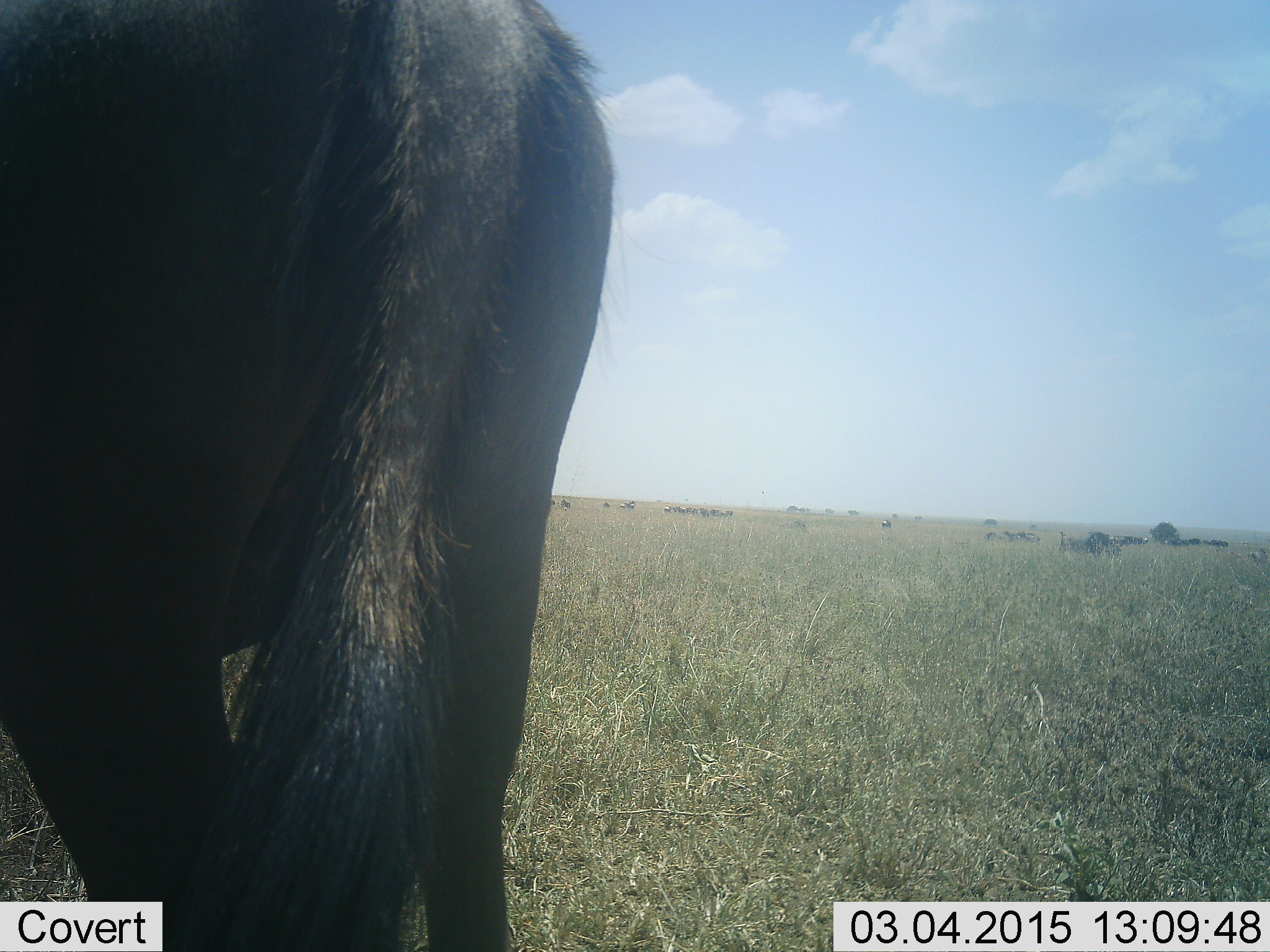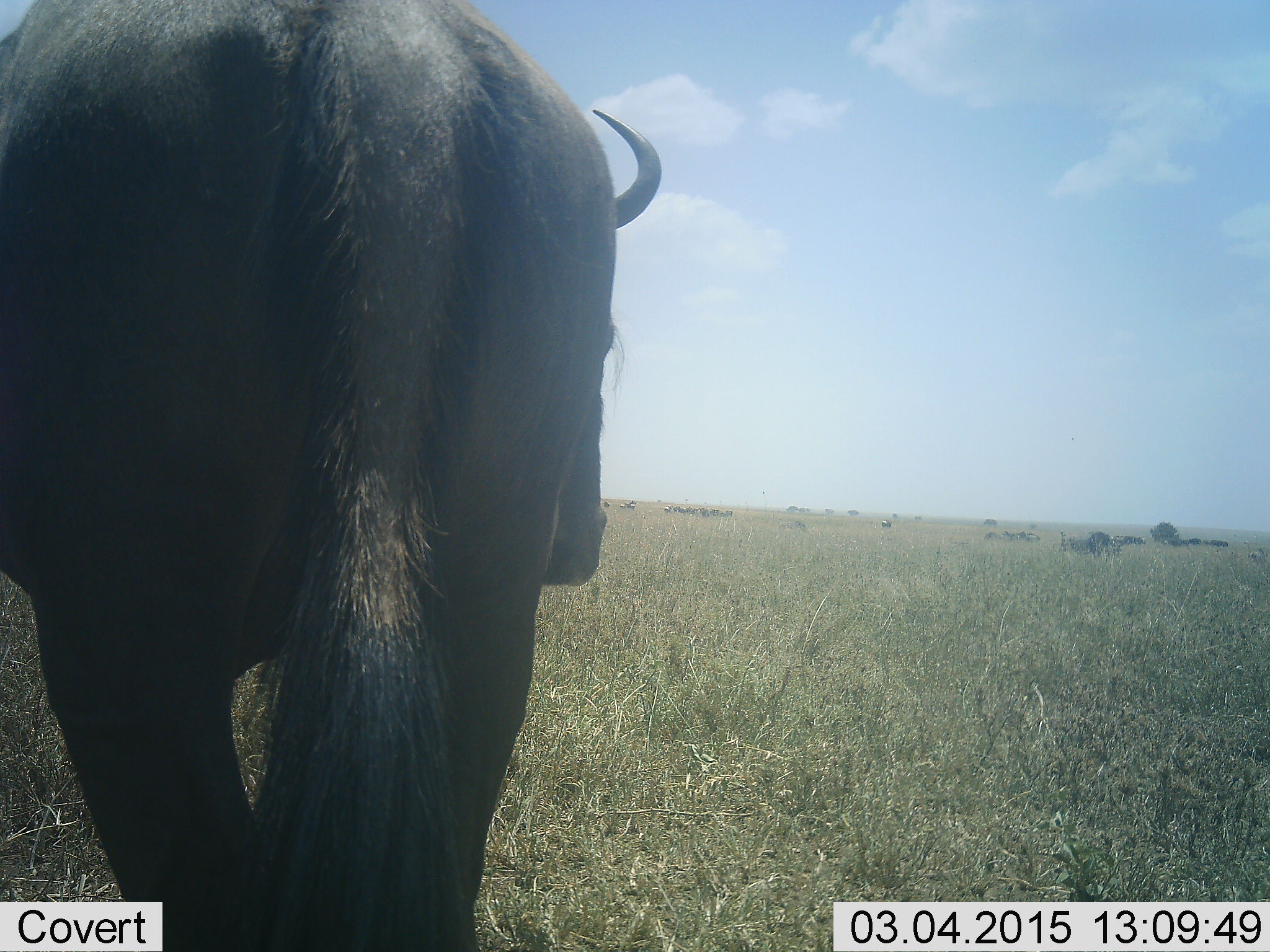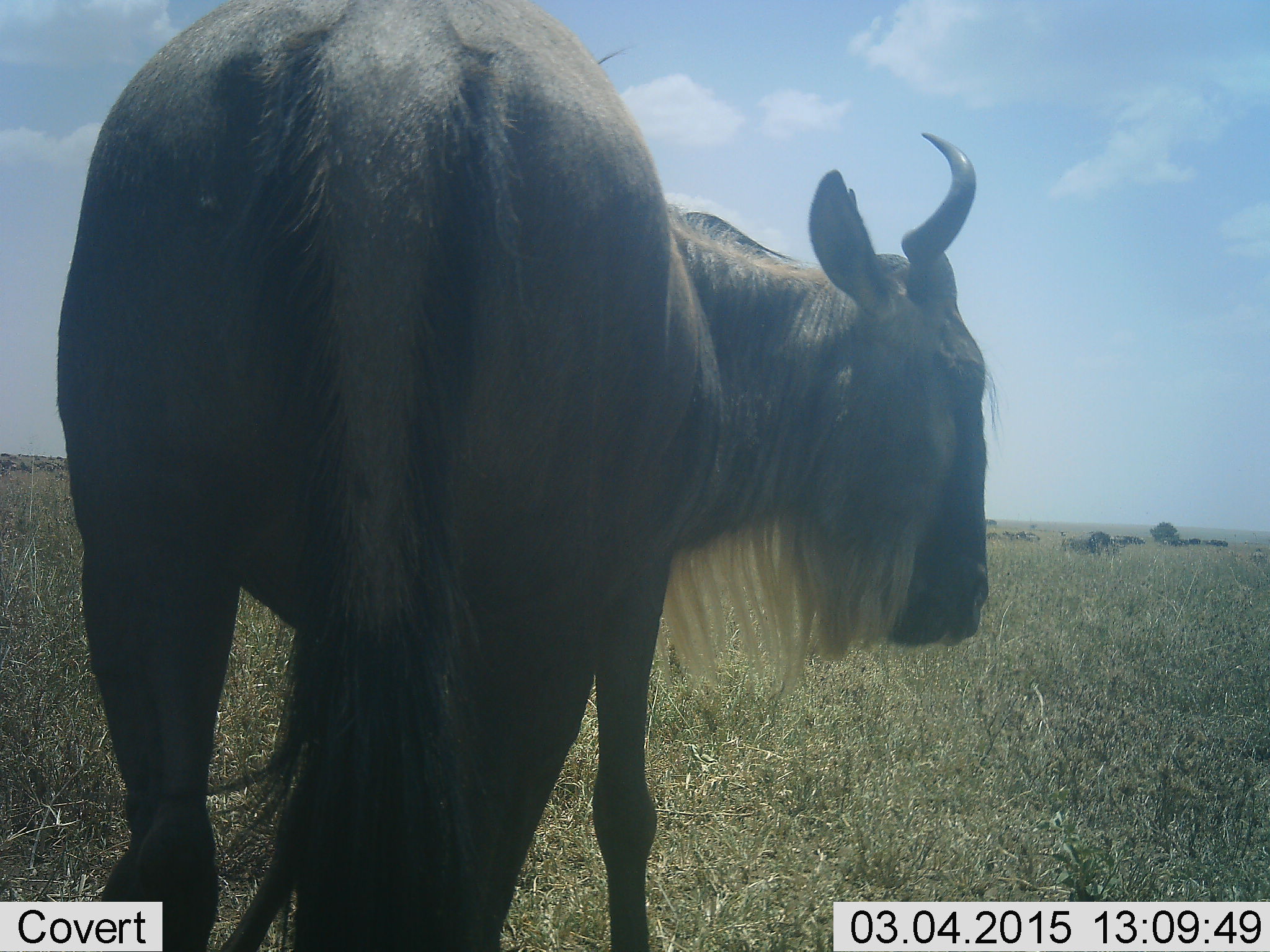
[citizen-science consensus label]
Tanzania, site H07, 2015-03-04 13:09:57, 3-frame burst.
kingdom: Animalia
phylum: Chordata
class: Mammalia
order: Artiodactyla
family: Bovidae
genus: Connochaetes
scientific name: Connochaetes taurinus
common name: blue wildebeest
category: wildebeest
Wildebeest (blue wildebeest) (Connochaetes taurinus), count 1. Behavior (volunteer vote fractions): standing 50%, resting 20%, moving 80%, interacting 0%. Young present (vote fraction): 10%. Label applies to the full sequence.